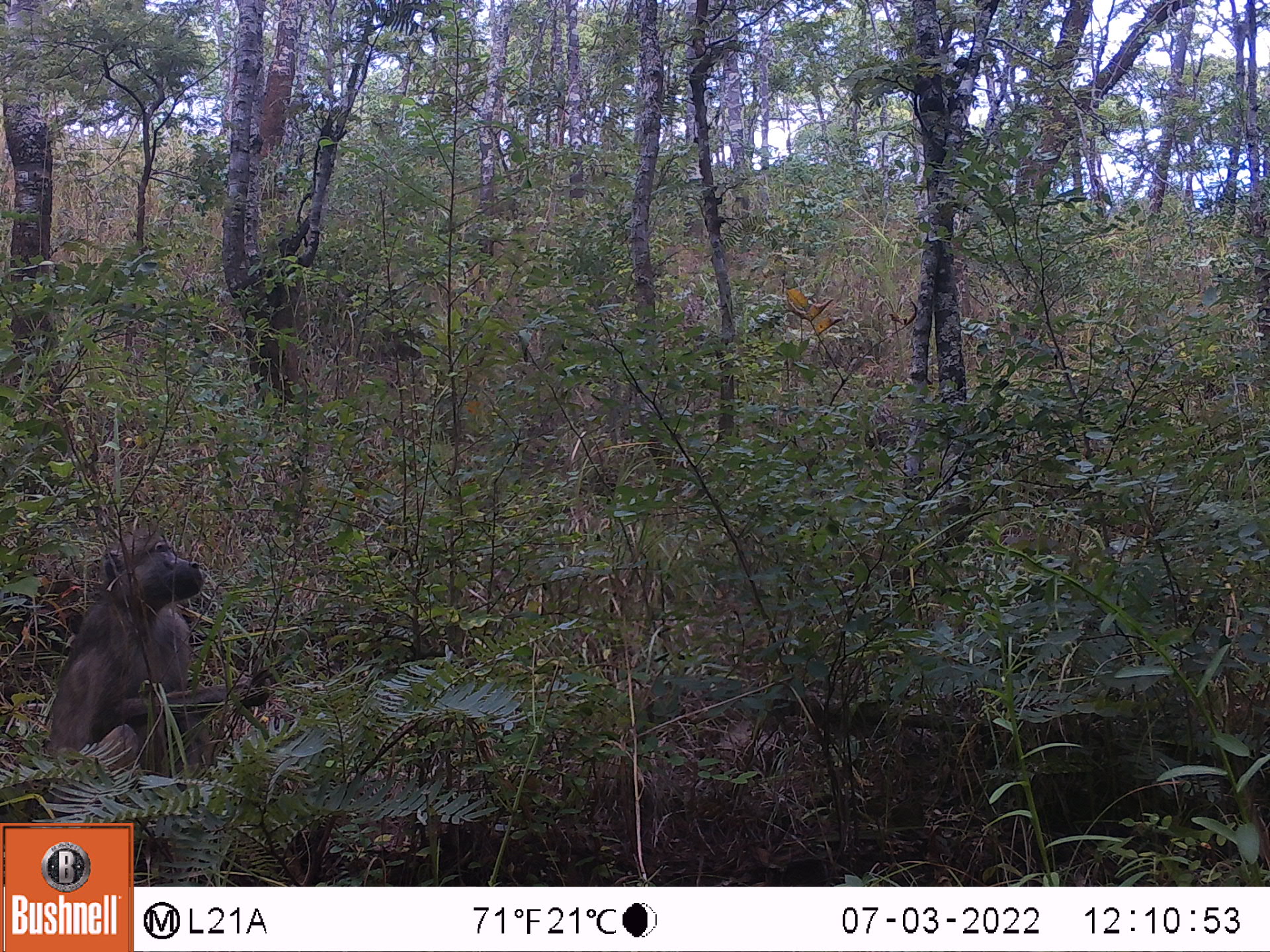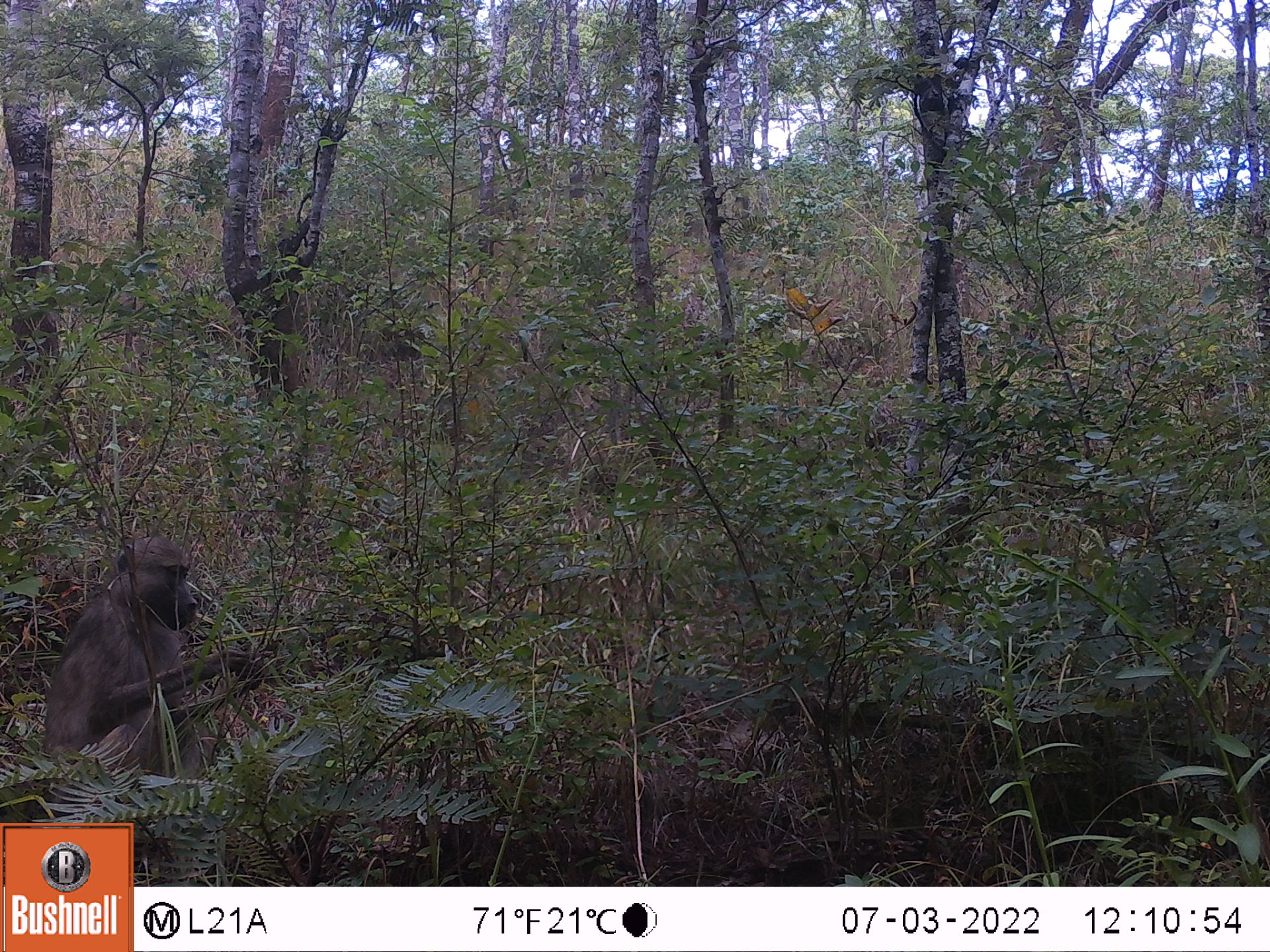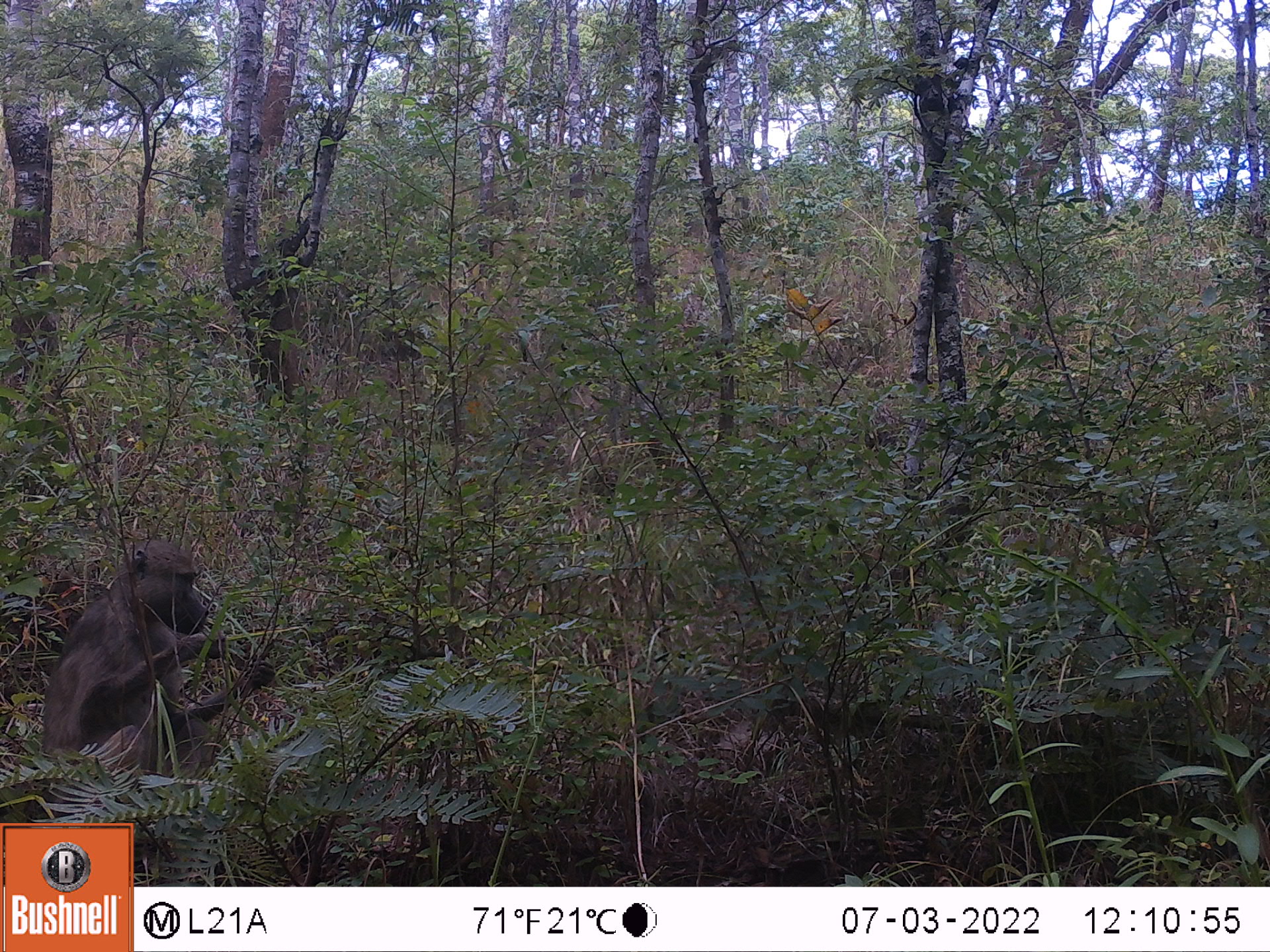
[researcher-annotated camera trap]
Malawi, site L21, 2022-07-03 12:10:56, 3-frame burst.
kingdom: Animalia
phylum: Chordata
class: Mammalia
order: Primates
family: Cercopithecidae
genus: Papio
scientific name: Papio cynocephalus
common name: yellow baboon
Yellow baboon (Papio cynocephalus), count 1.